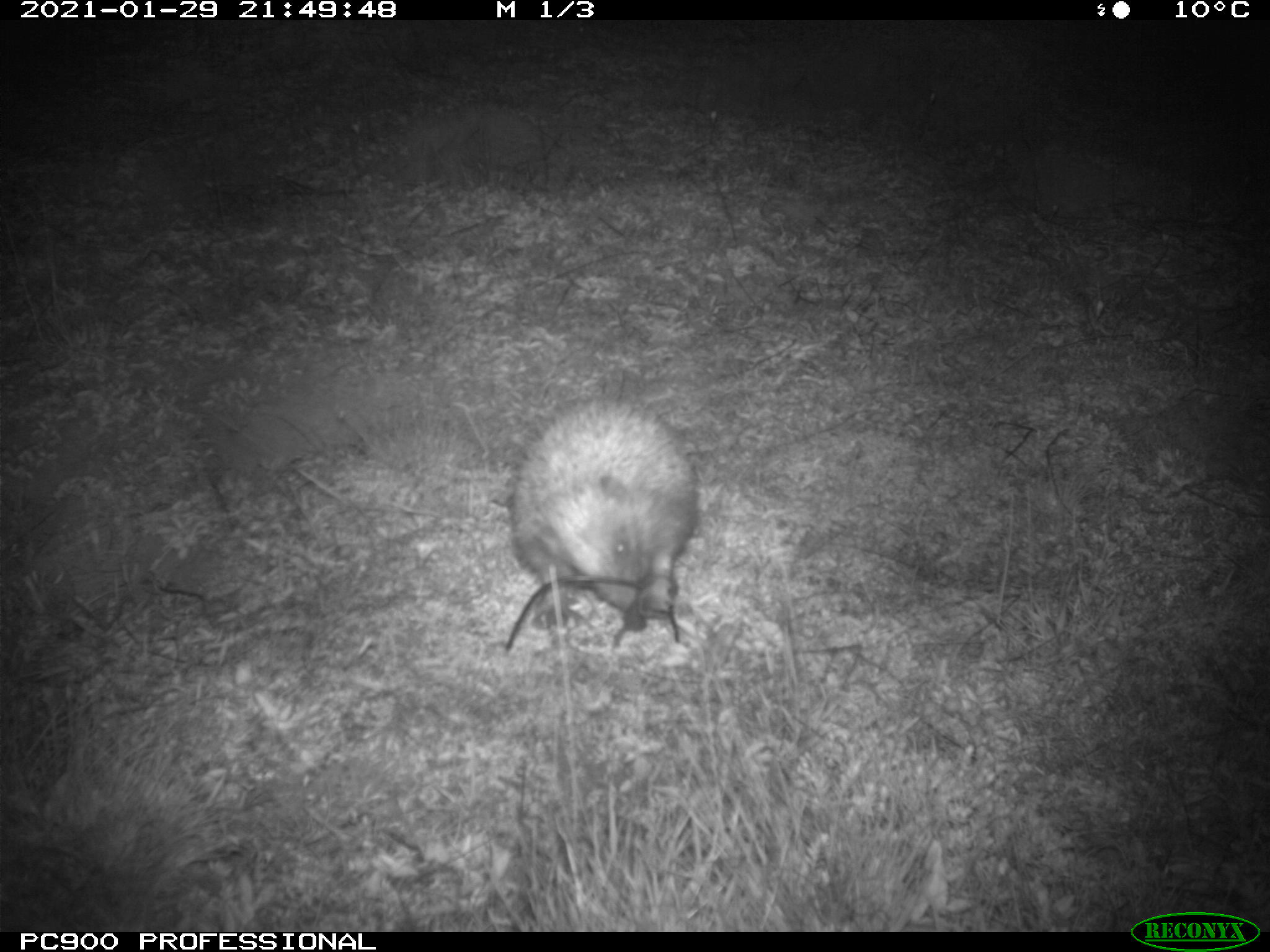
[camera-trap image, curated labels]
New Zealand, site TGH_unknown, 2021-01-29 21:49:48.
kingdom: Animalia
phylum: Chordata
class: Mammalia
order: Eulipotyphla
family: Erinaceidae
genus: Erinaceus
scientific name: Erinaceus europaeus europaeus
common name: european hedgehog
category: hedgehog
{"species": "hedgehog (european hedgehog) (Erinaceus europaeus europaeus)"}